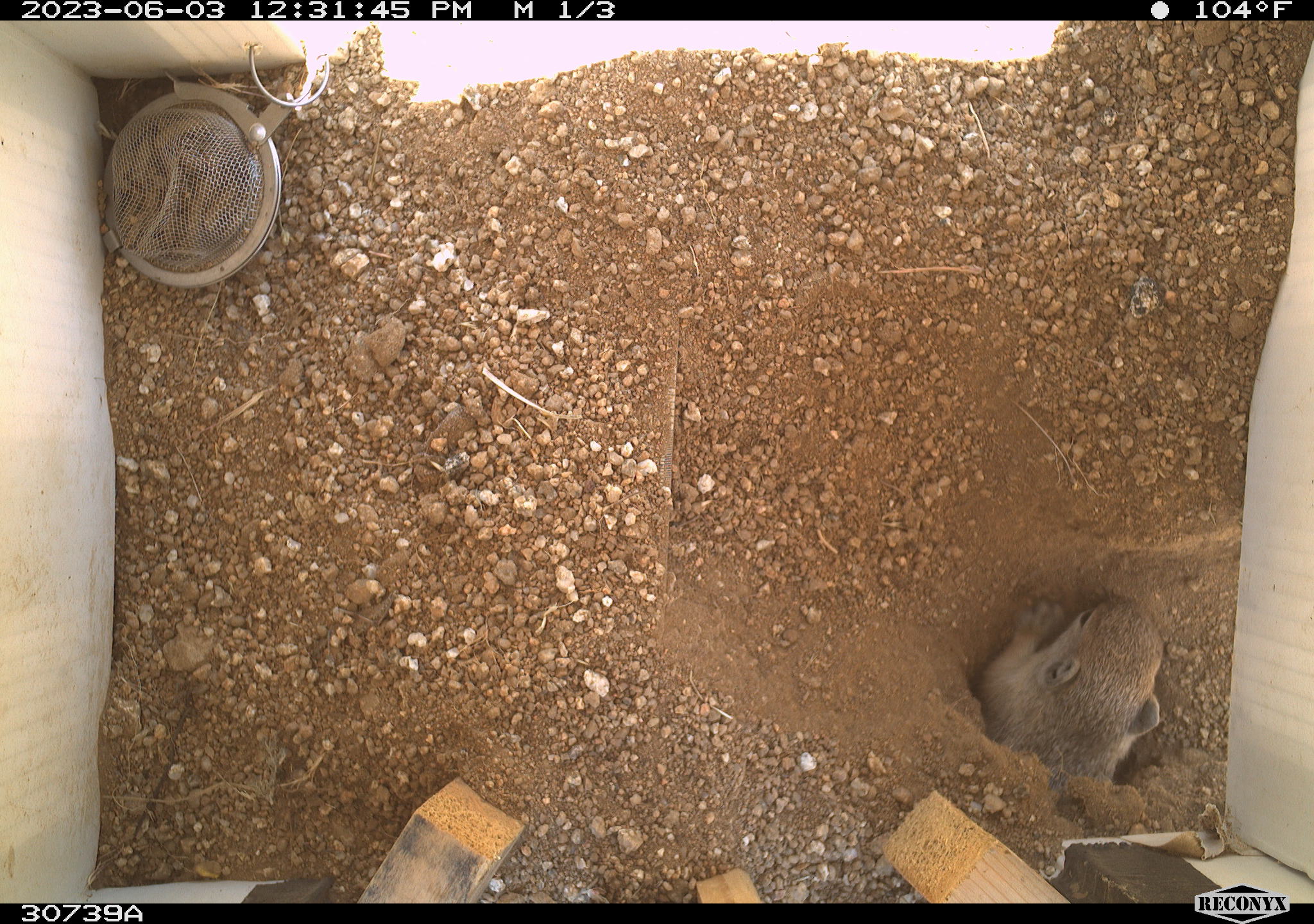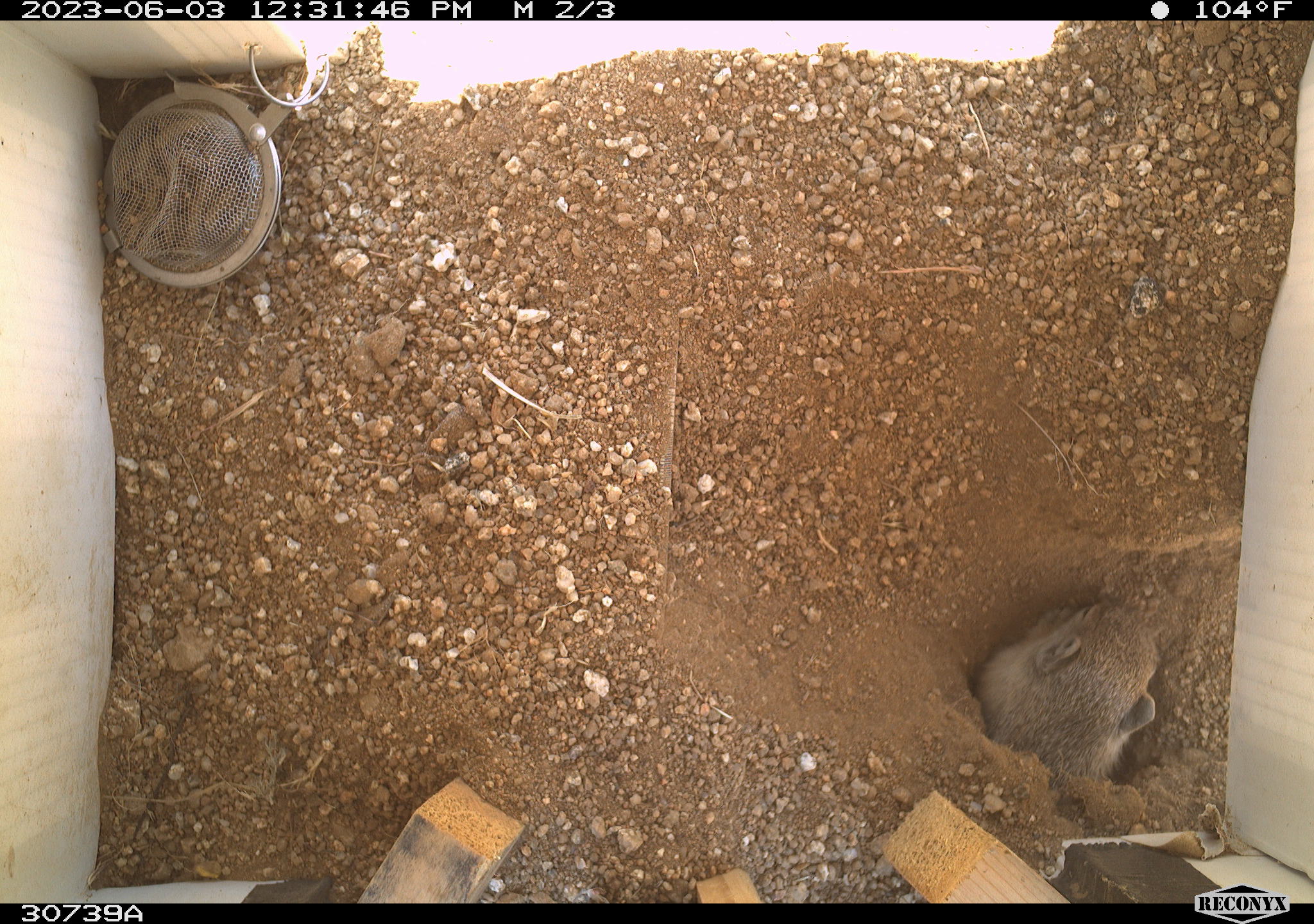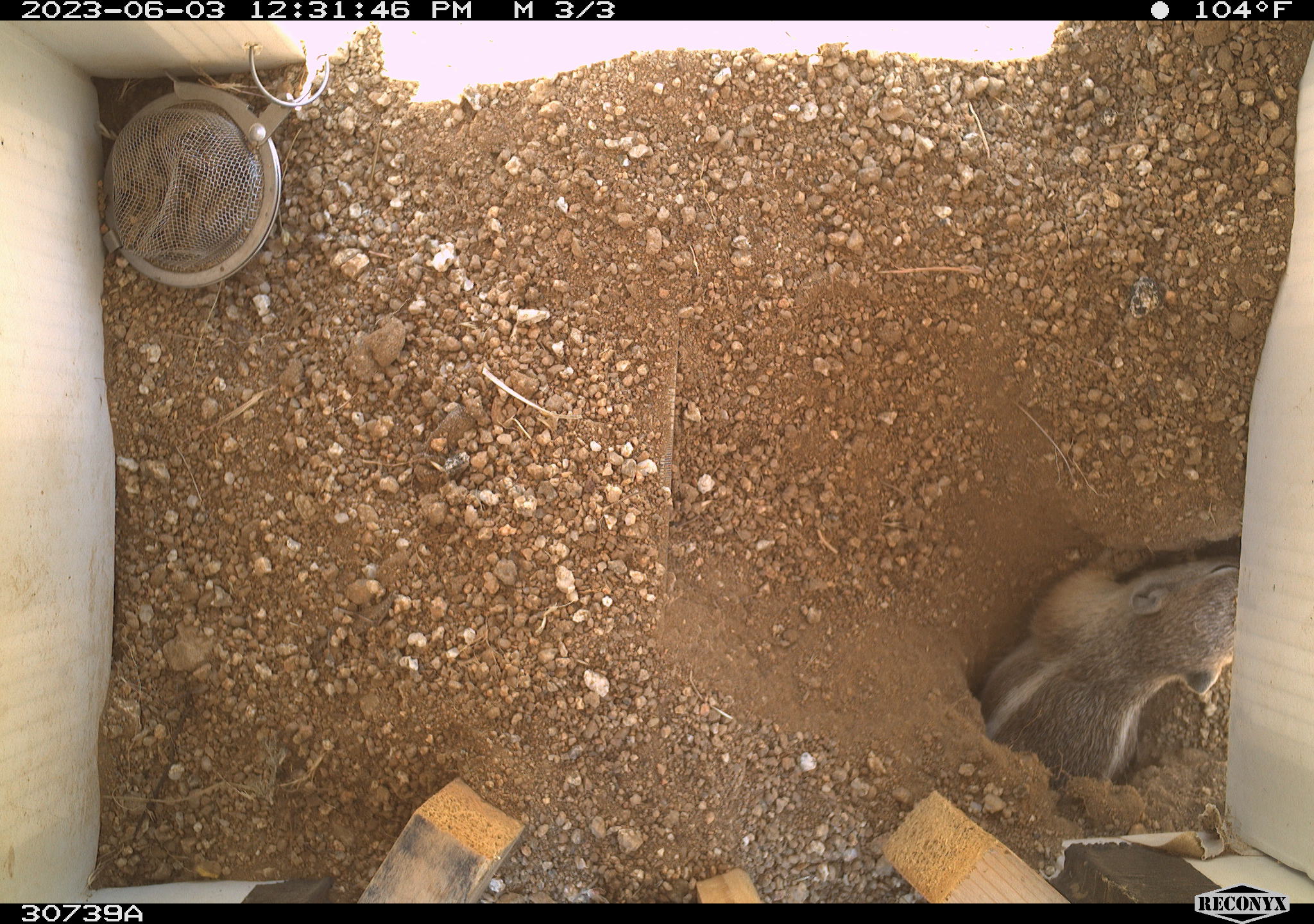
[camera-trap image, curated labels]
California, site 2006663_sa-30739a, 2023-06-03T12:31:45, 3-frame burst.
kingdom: Animalia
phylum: Chordata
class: Mammalia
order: Rodentia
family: Sciuridae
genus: Ammospermophilus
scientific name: Ammospermophilus leucurus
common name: white-tailed antelope squirrel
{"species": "white-tailed antelope squirrel (Ammospermophilus leucurus)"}